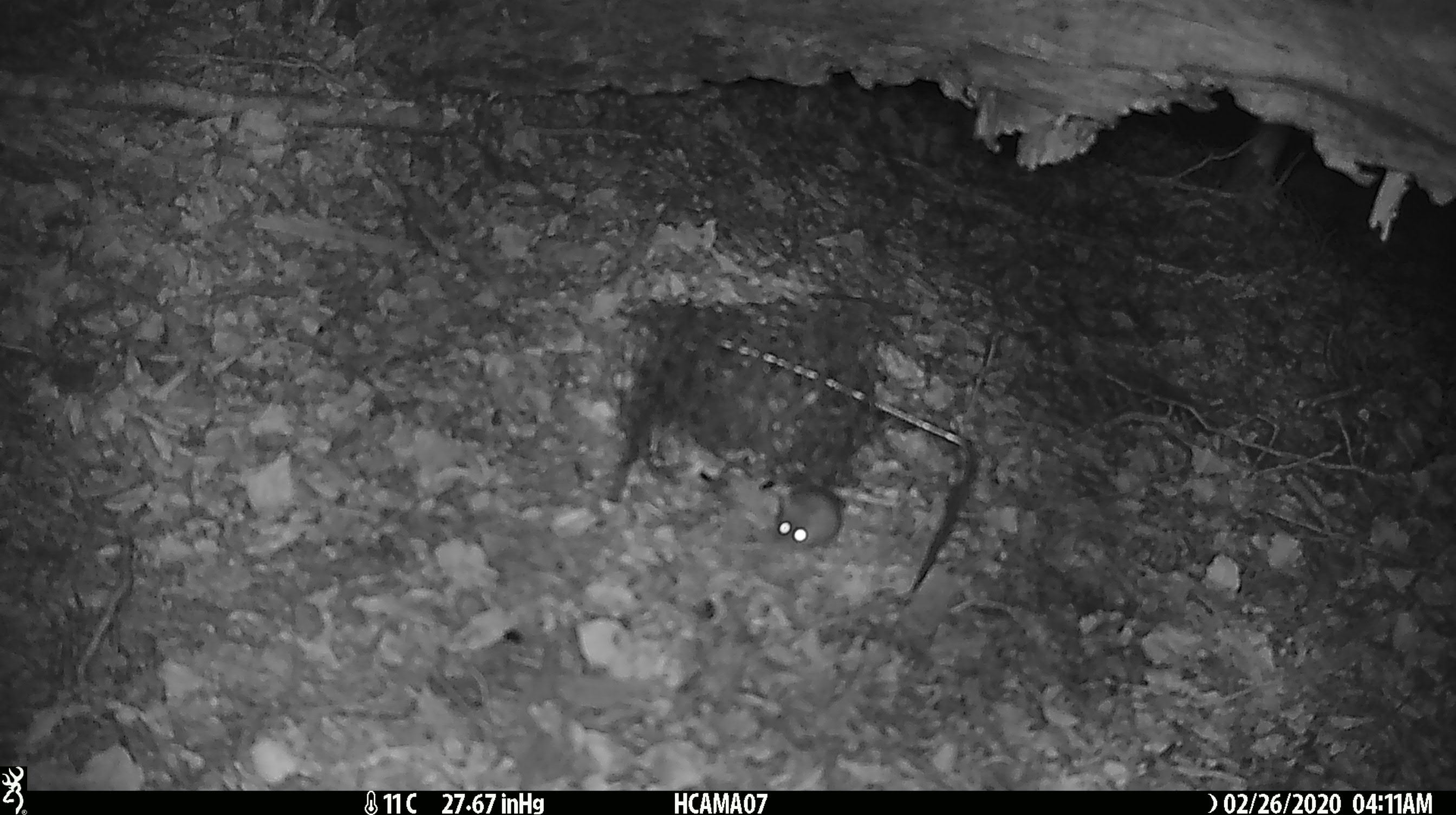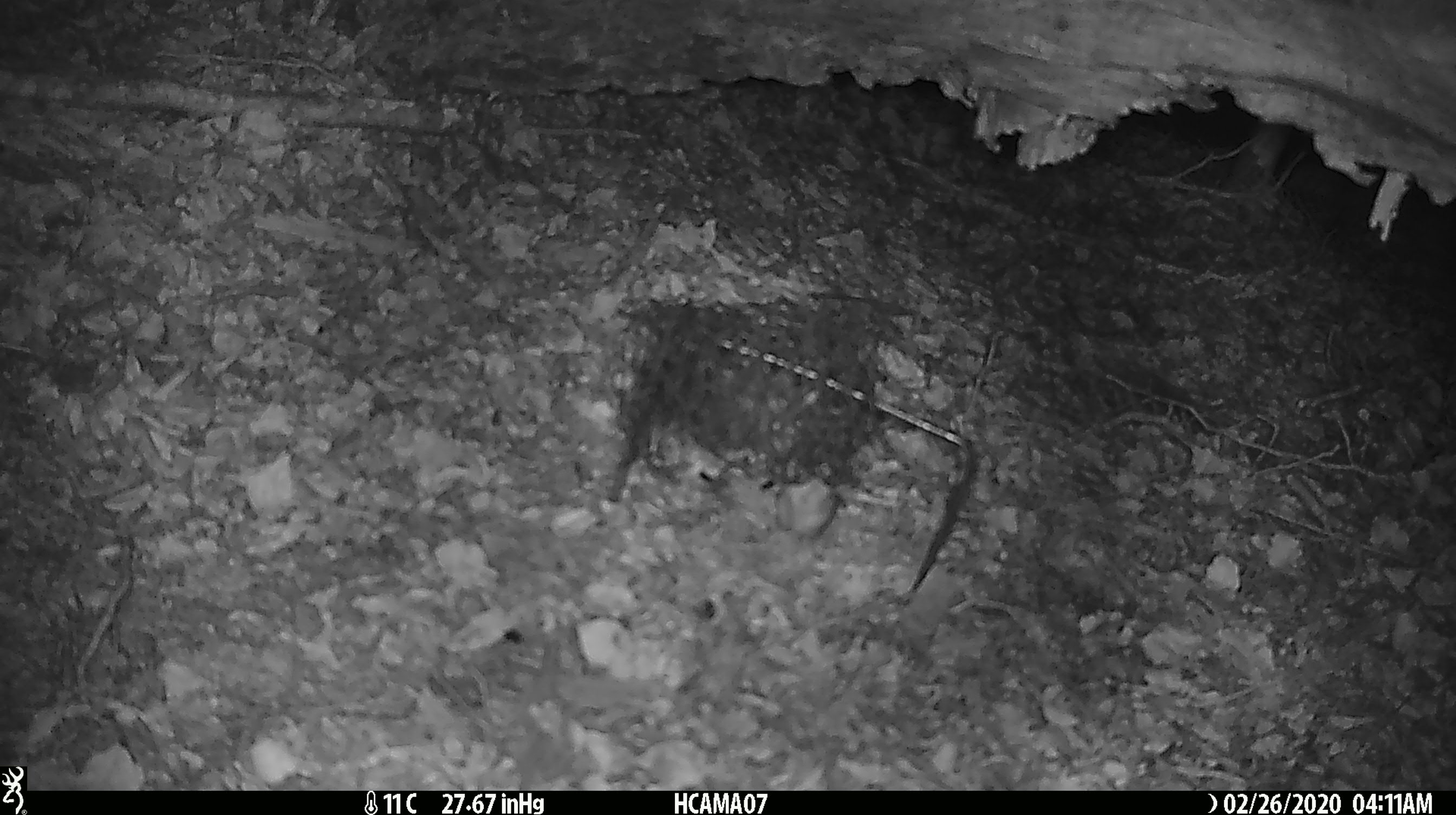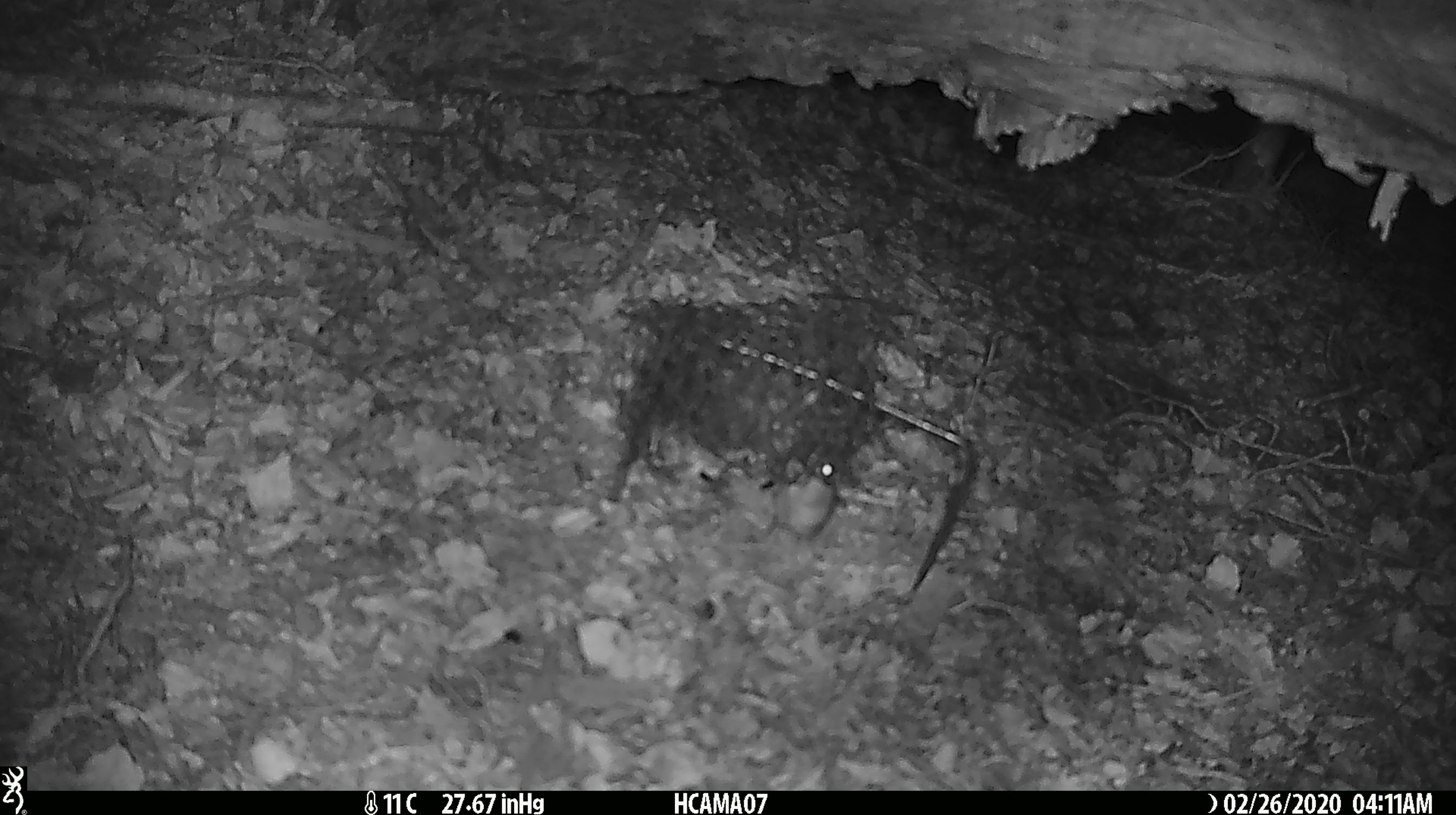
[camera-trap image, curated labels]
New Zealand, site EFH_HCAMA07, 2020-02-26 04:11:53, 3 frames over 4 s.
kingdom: Animalia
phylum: Chordata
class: Mammalia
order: Rodentia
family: Muridae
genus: Mus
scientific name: Mus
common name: mouse